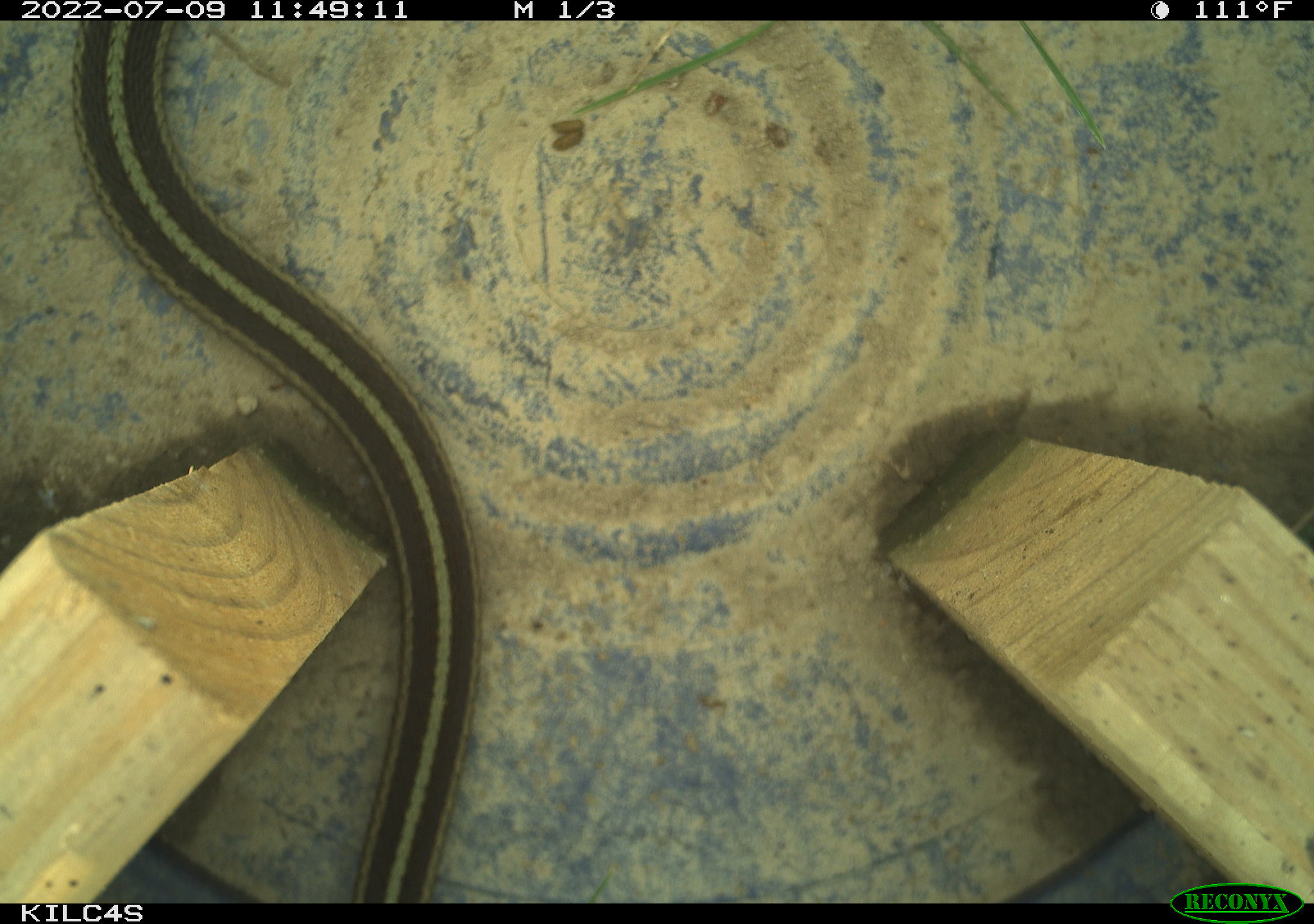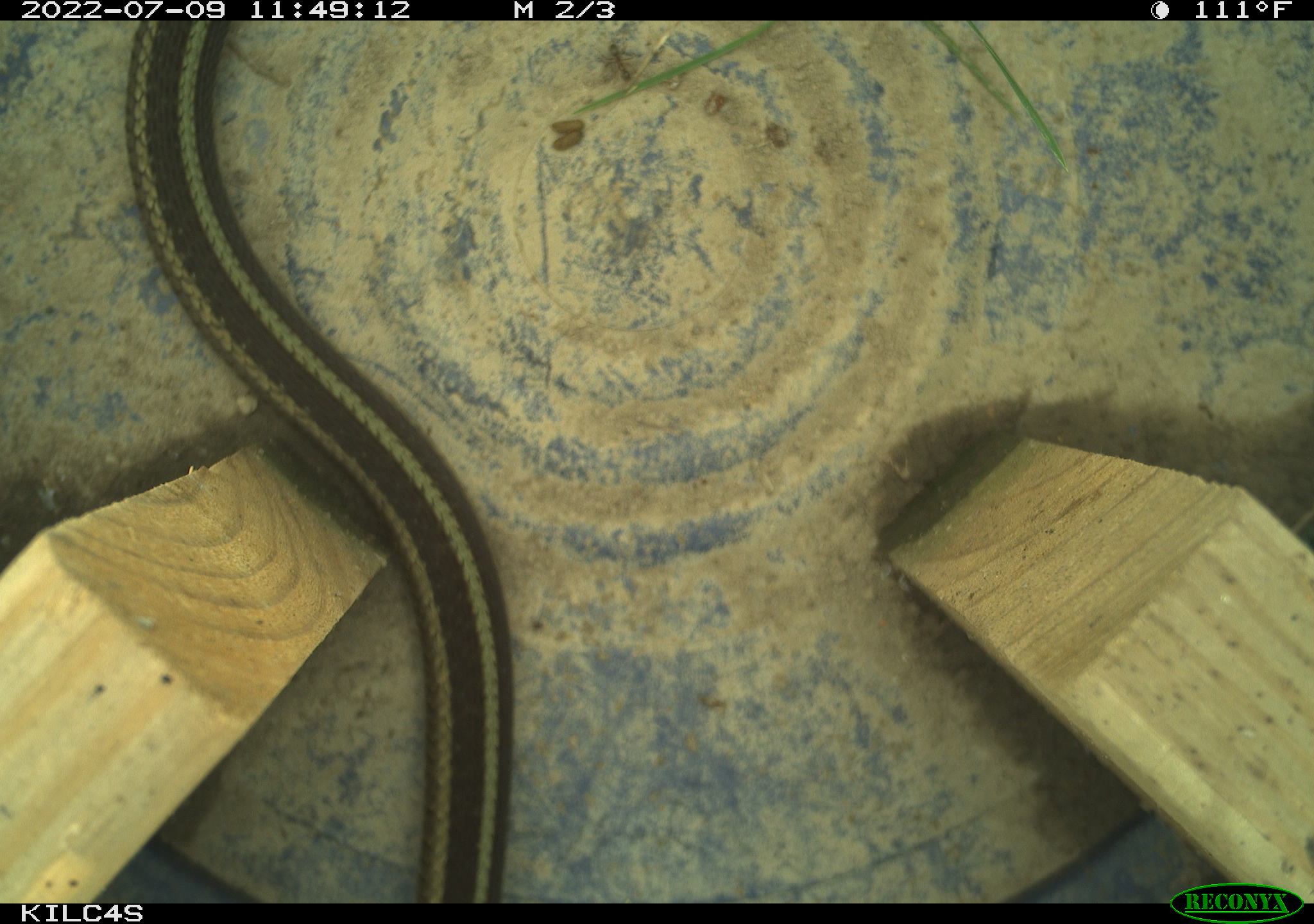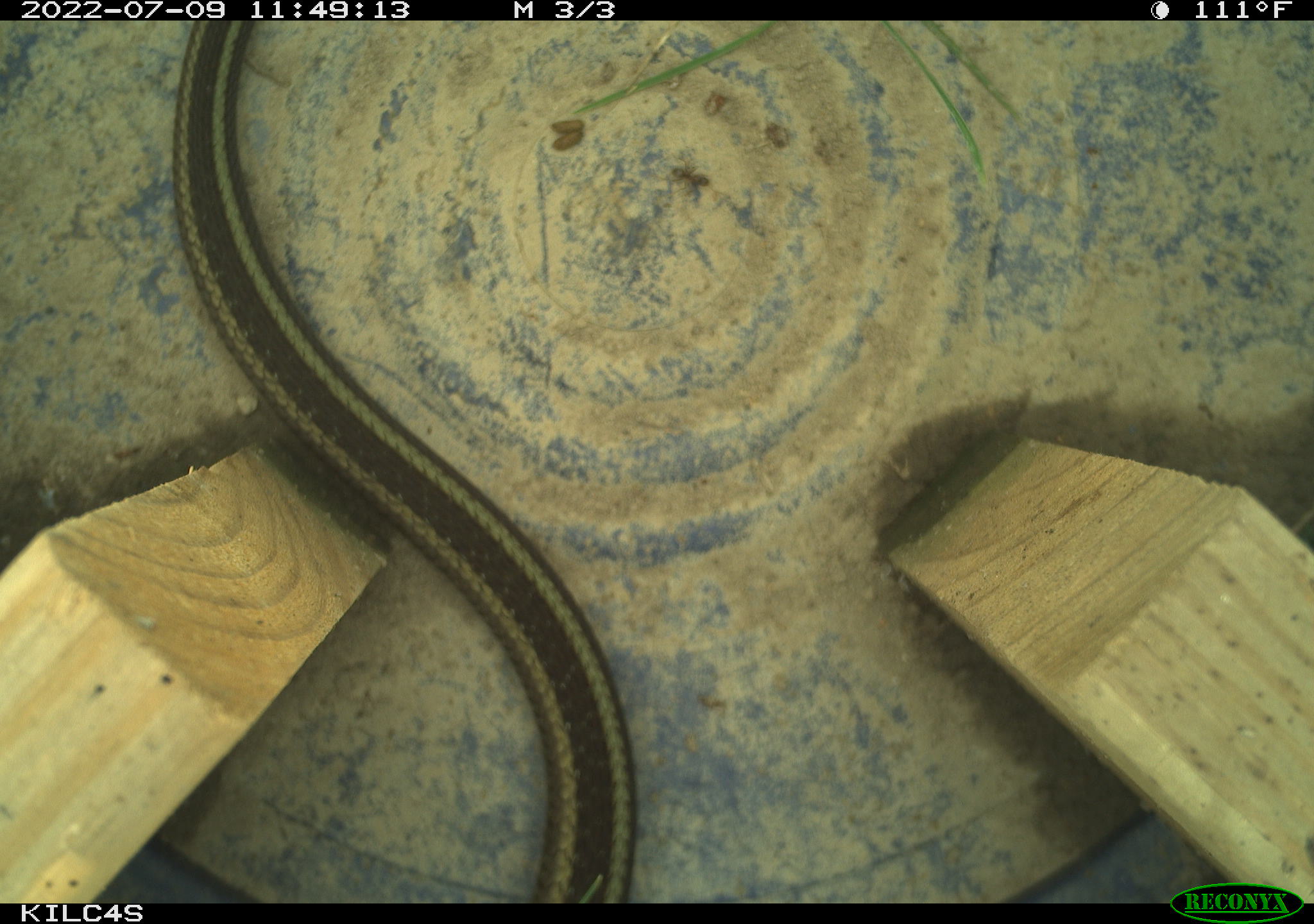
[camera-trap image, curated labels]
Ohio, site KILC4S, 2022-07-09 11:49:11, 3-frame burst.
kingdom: Animalia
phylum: Chordata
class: Reptilia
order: Squamata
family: Colubridae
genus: Thamnophis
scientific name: Thamnophis sirtalis sirtalis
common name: eastern gartersnake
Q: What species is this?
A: Eastern gartersnake (Thamnophis sirtalis sirtalis).